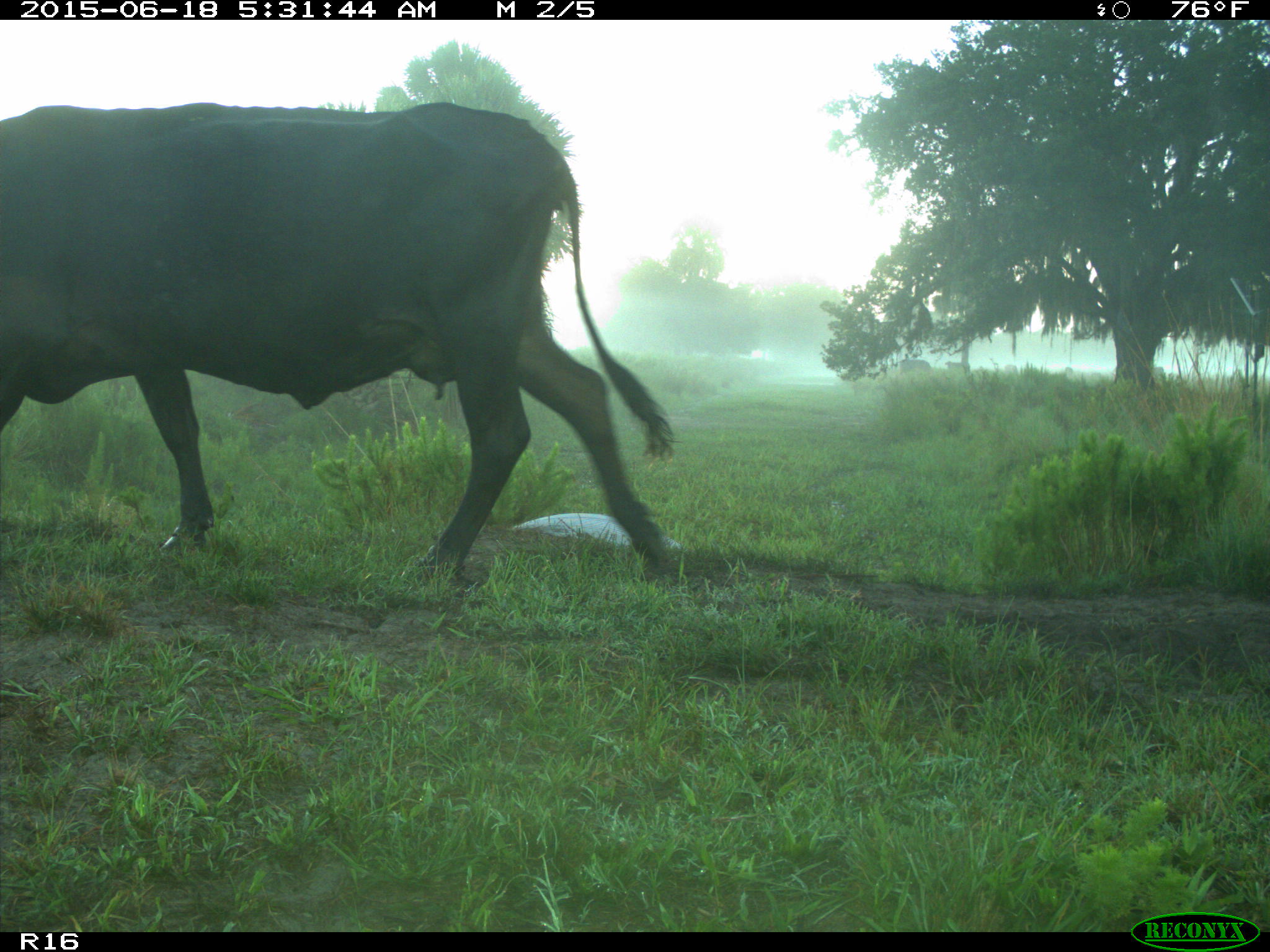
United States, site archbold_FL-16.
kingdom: Animalia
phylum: Chordata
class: Mammalia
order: Artiodactyla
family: Bovidae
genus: Bos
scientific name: Bos taurus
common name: domestic cow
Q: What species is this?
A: Bos taurus (domestic cow).